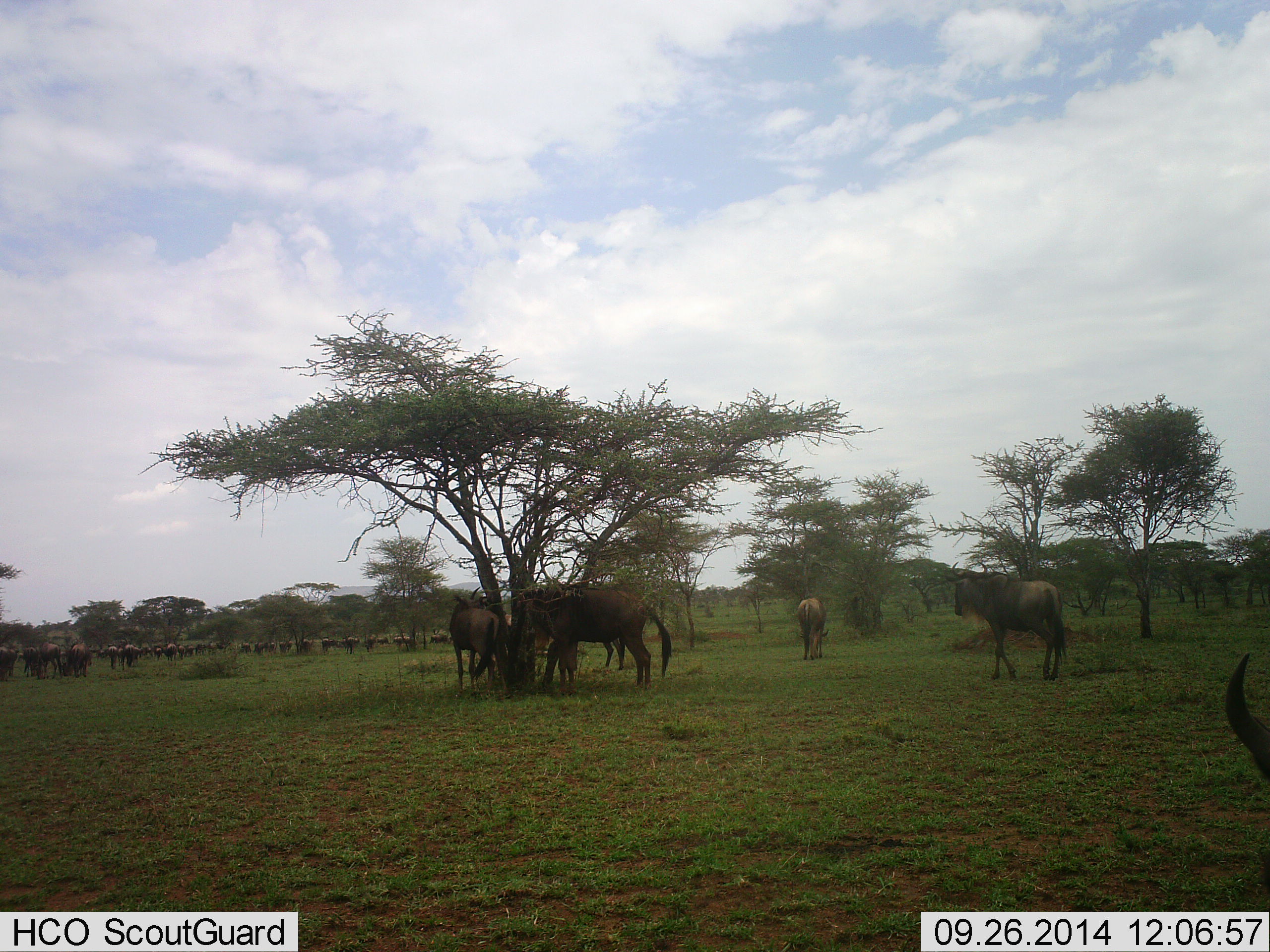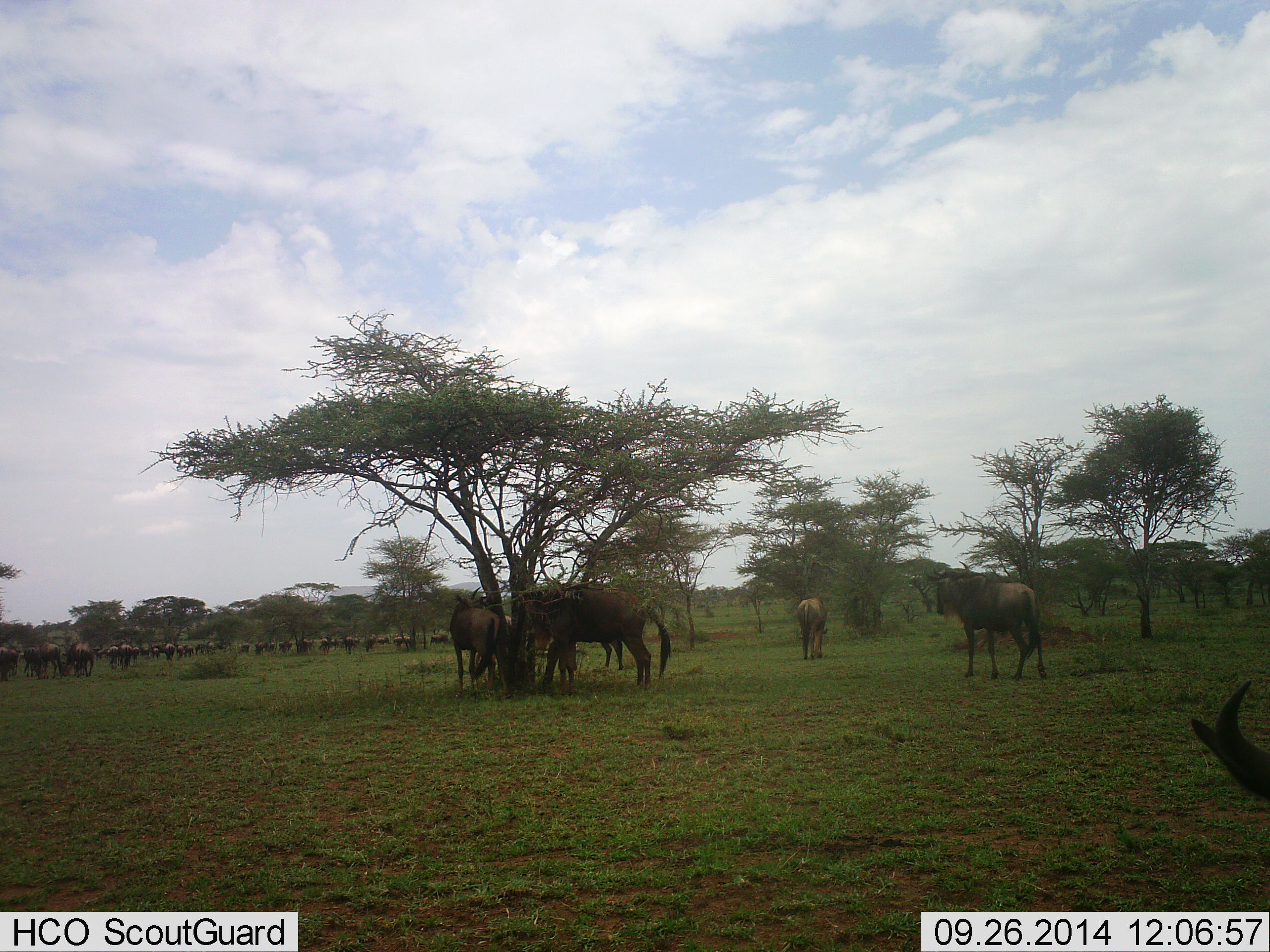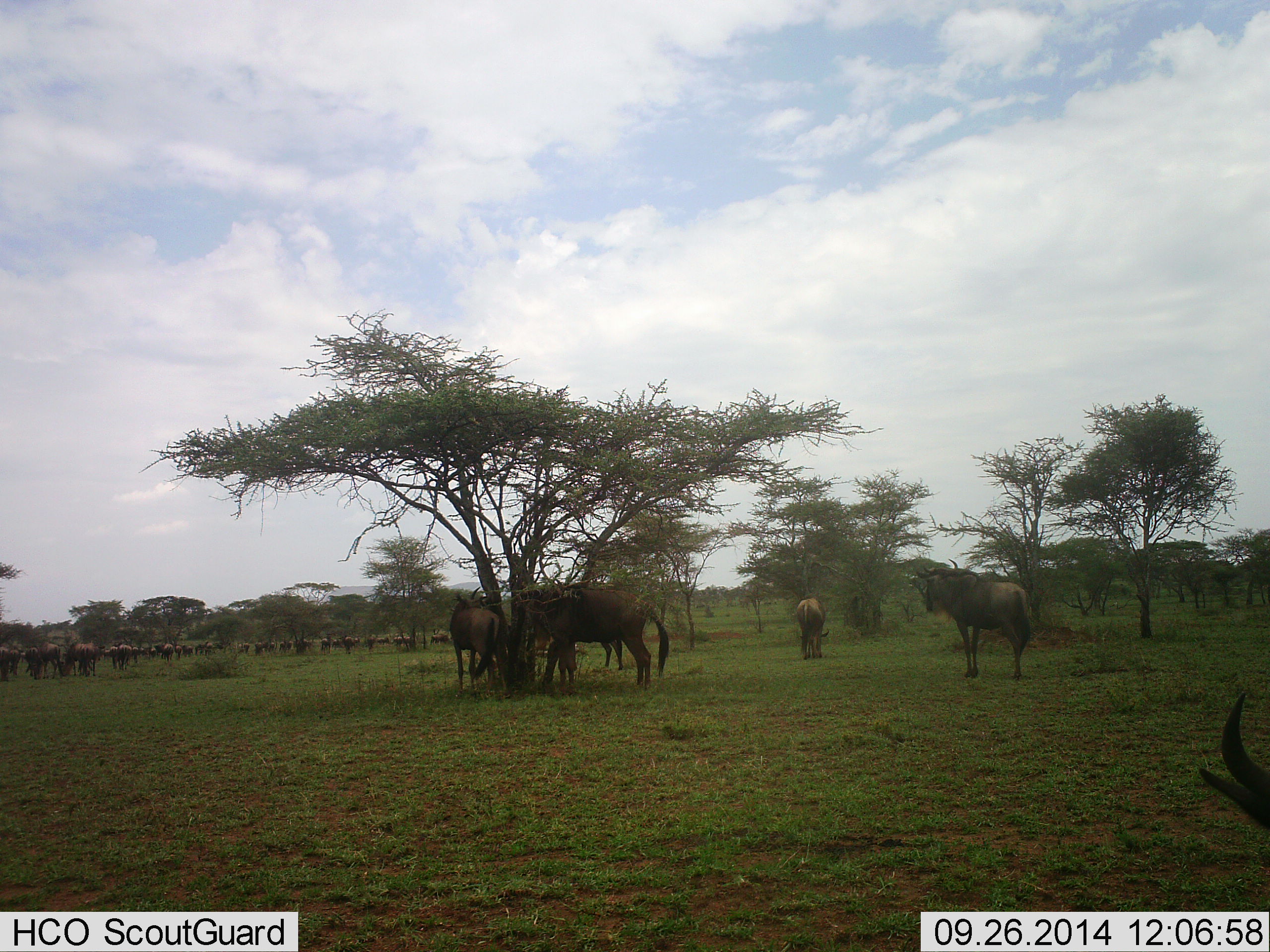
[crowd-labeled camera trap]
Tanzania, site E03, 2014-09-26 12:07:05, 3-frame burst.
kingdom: Animalia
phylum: Chordata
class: Mammalia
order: Artiodactyla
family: Bovidae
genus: Connochaetes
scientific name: Connochaetes taurinus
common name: blue wildebeest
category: wildebeest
Wildebeest (blue wildebeest) (Connochaetes taurinus), count 11-50. Behavior (volunteer vote fractions): standing 70%, resting 20%, moving 70%, interacting 10%. Young present (vote fraction): 0%. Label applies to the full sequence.